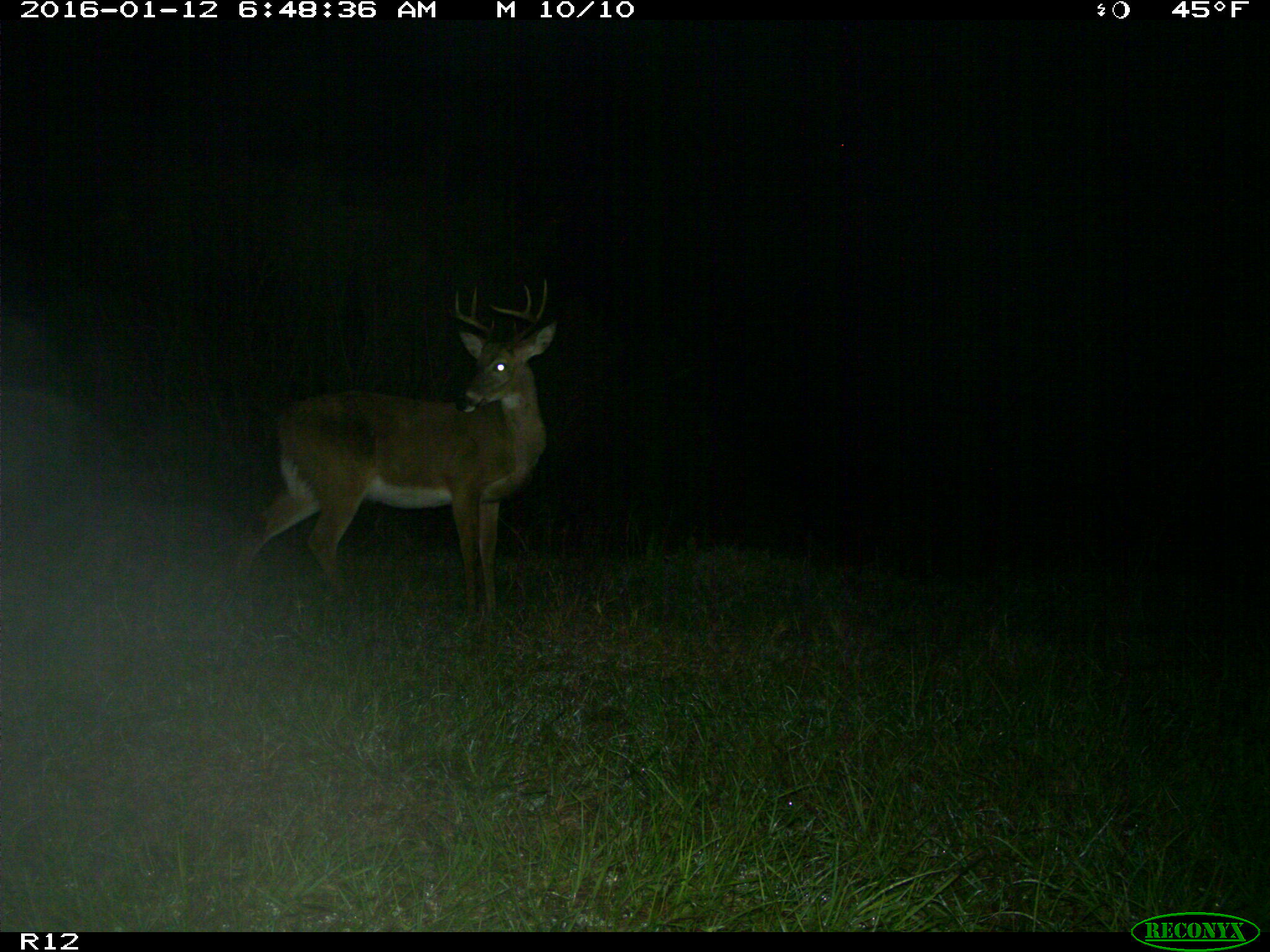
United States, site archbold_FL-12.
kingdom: Animalia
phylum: Chordata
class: Mammalia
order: Artiodactyla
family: Cervidae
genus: Odocoileus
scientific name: Odocoileus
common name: deer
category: unidentified deer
Unidentified deer (deer) (Odocoileus).